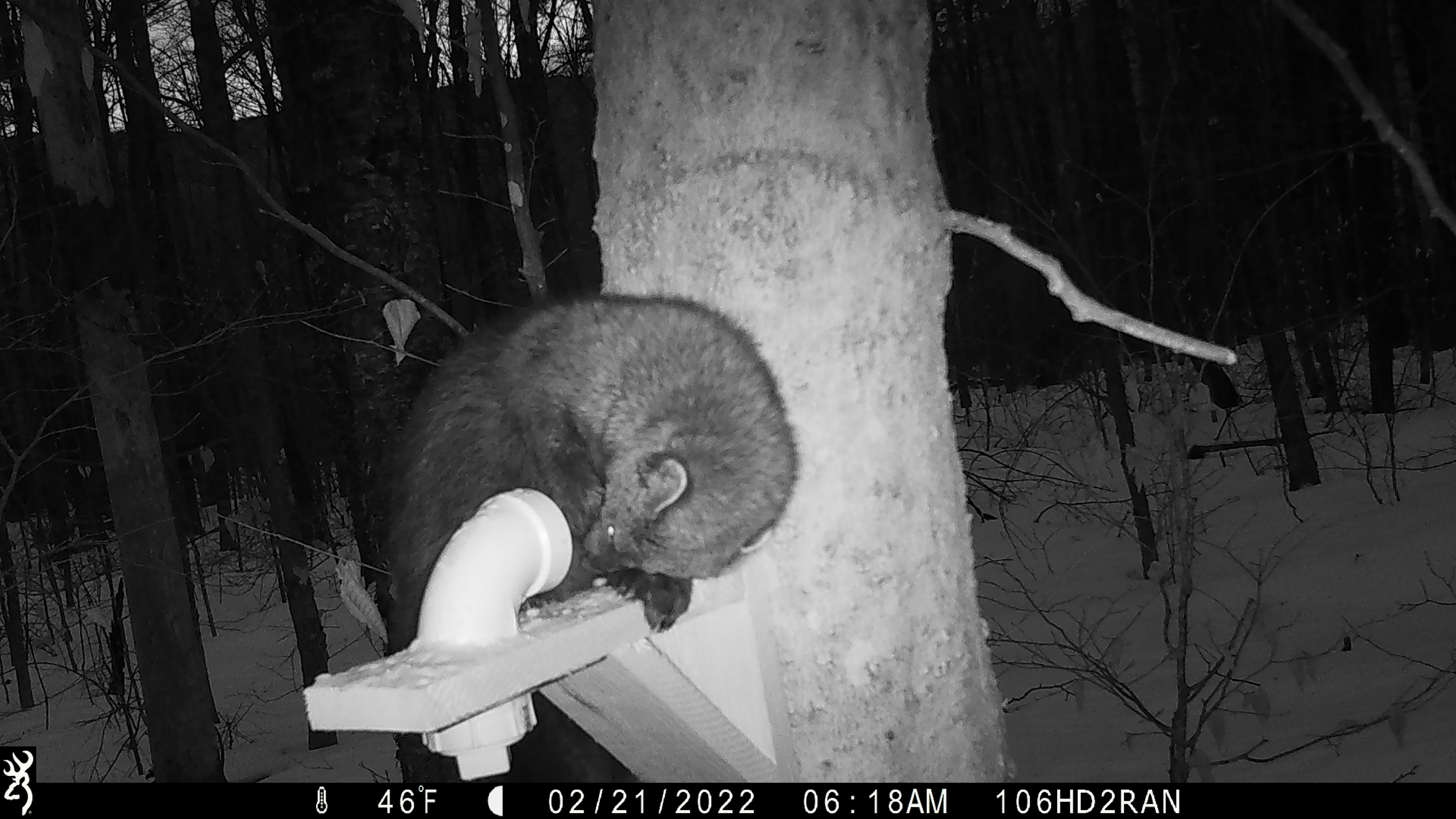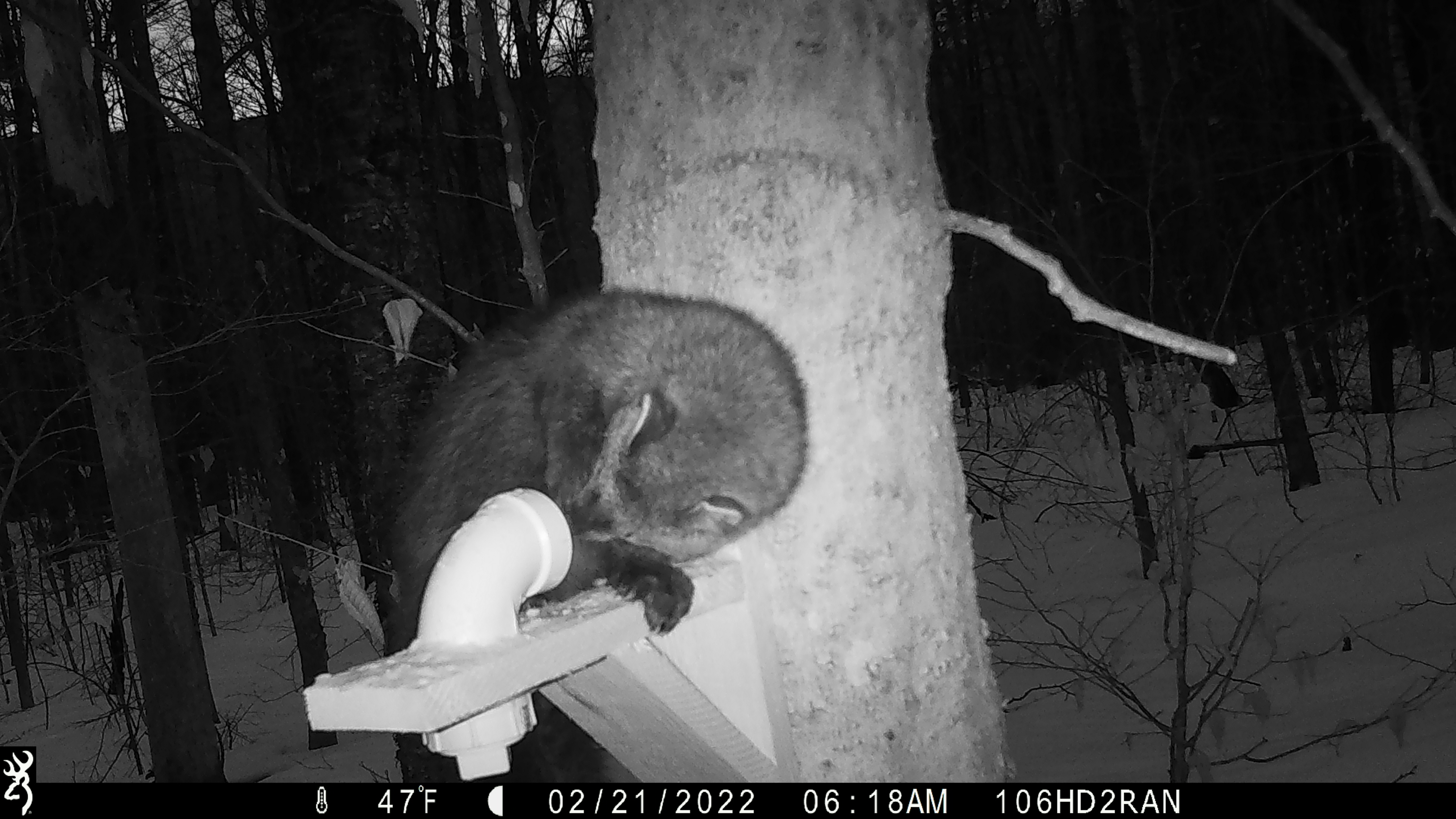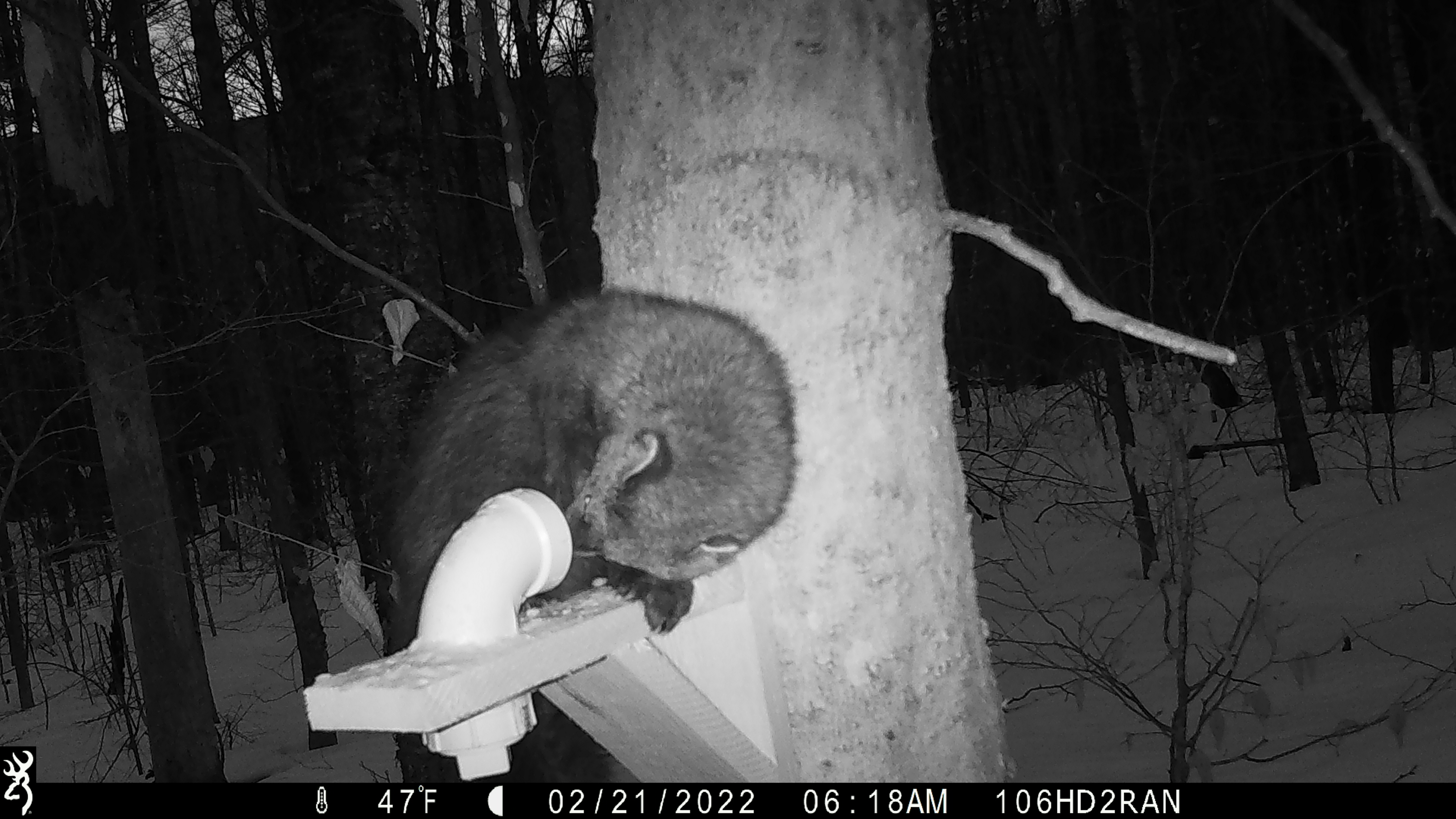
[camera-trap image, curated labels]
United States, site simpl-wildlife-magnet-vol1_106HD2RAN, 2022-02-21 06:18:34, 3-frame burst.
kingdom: Animalia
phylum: Chordata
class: Mammalia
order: Carnivora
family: Mustelidae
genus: Pekania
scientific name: Pekania pennanti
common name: fisher